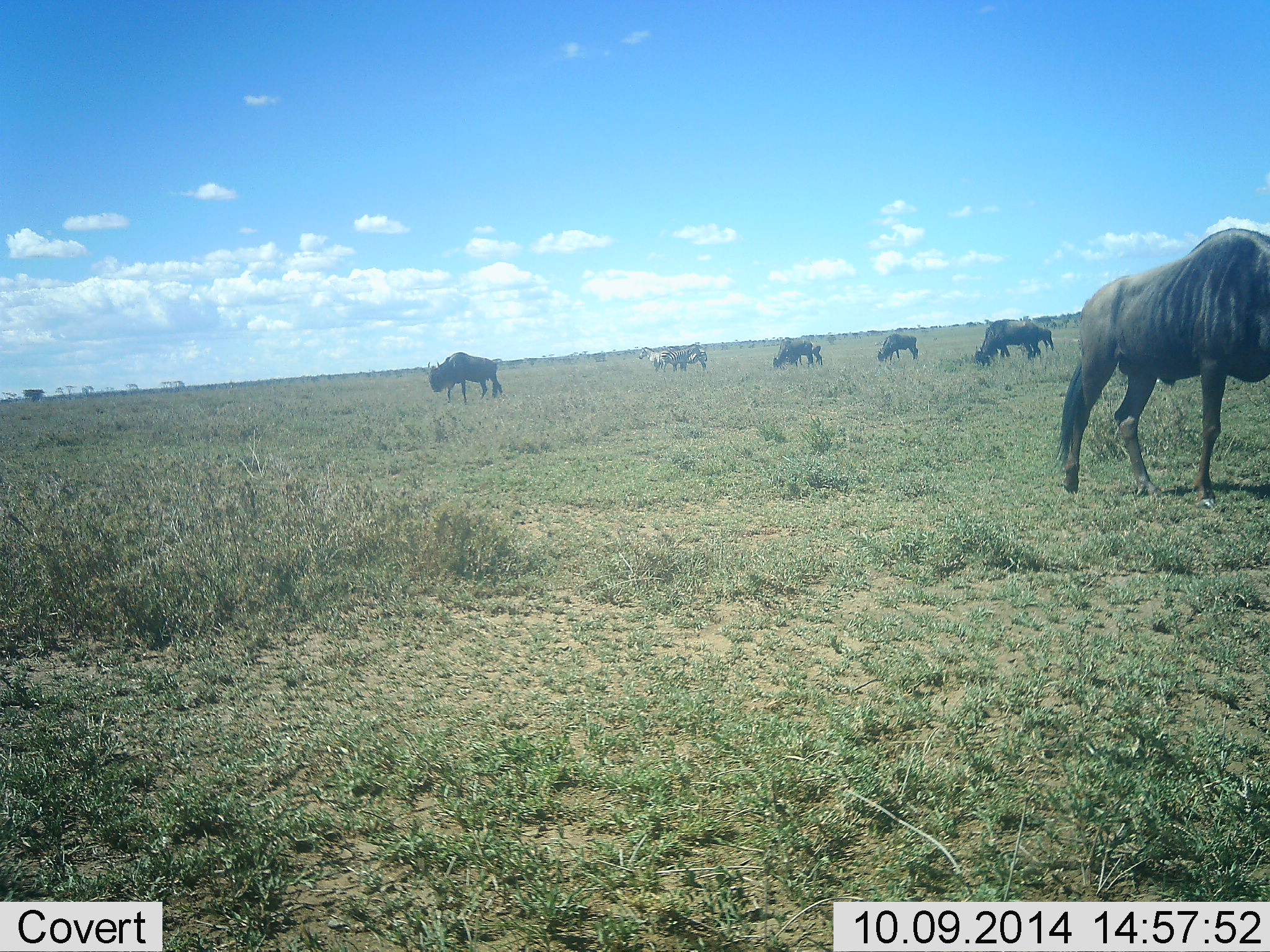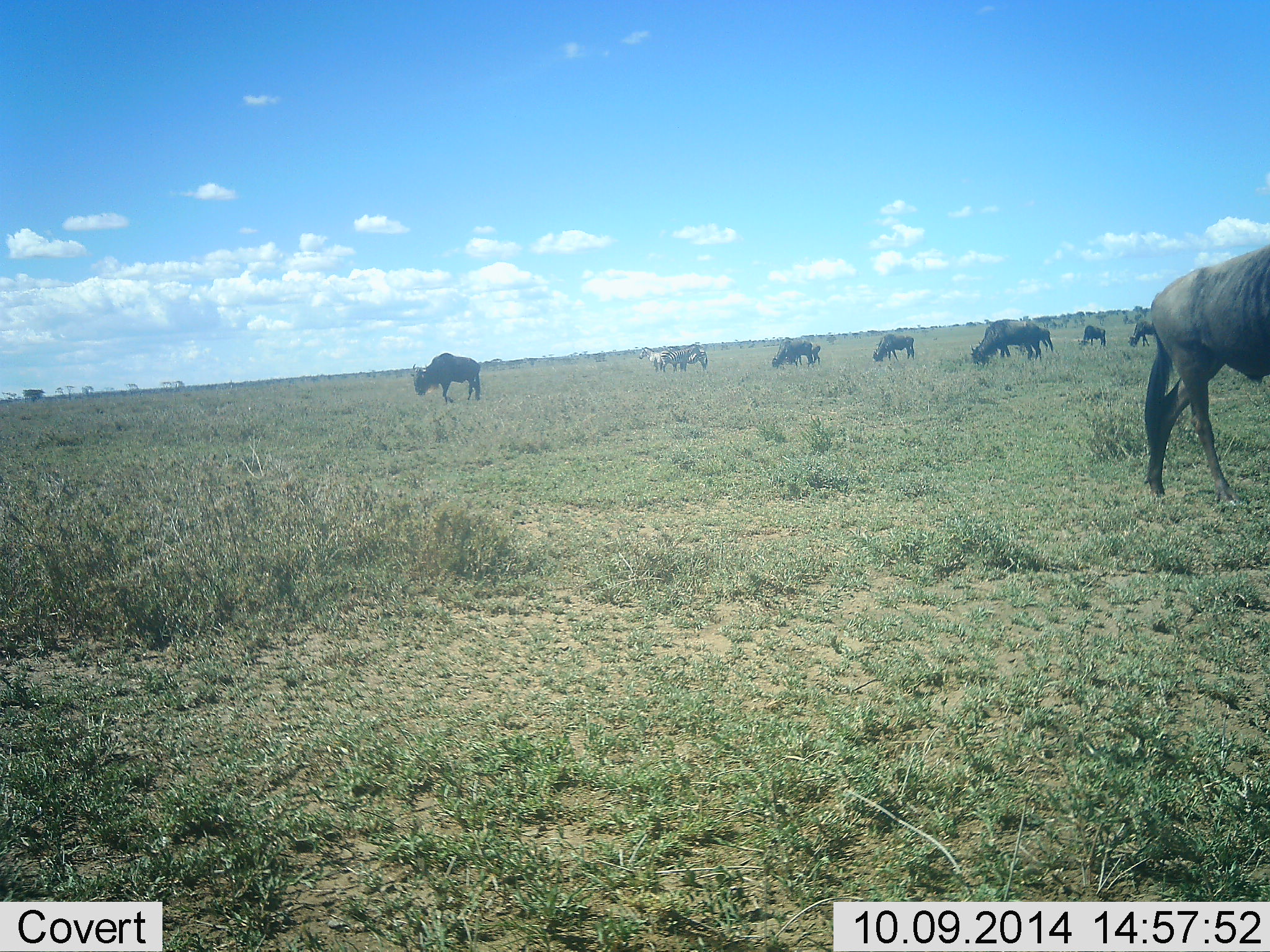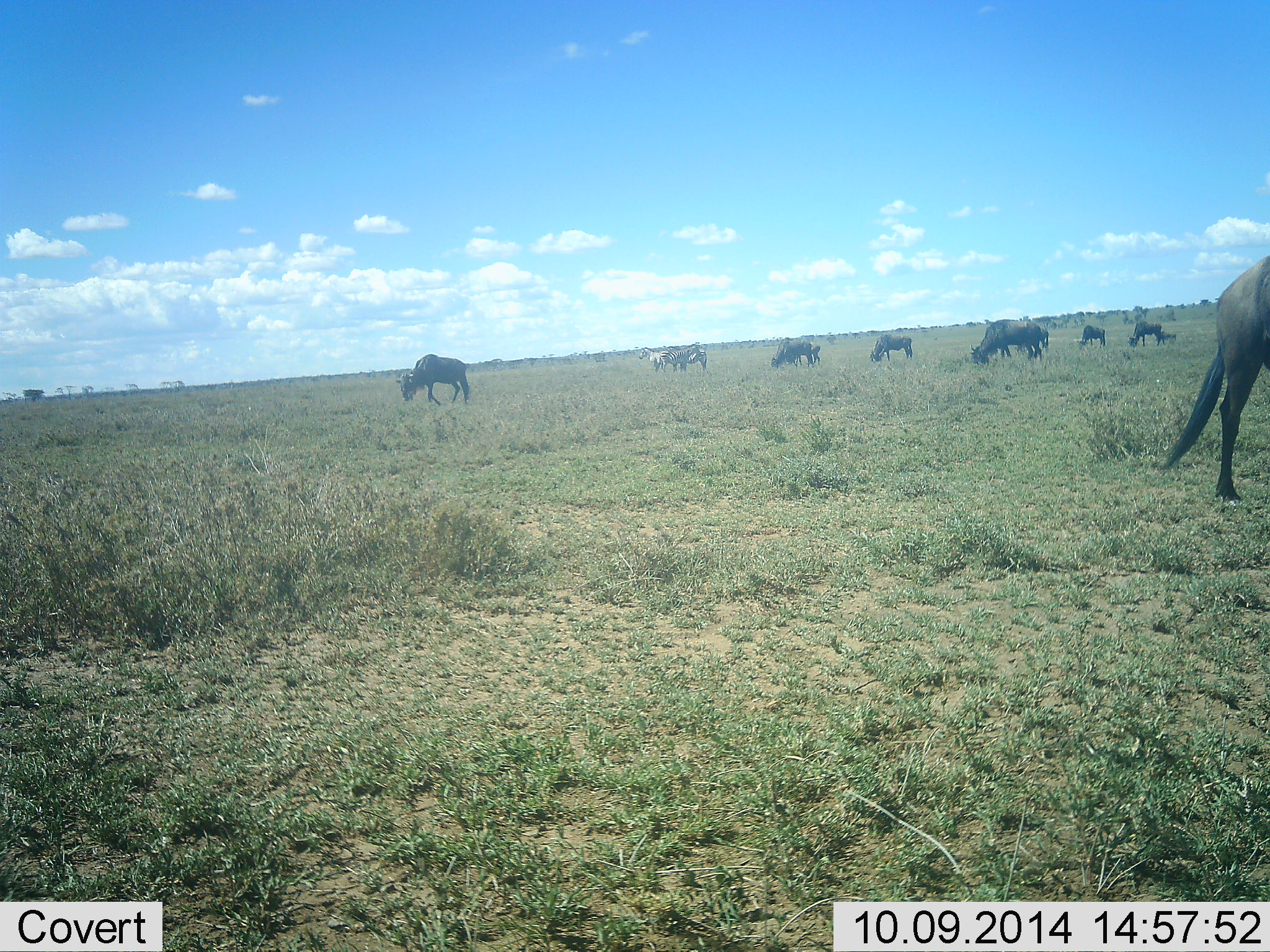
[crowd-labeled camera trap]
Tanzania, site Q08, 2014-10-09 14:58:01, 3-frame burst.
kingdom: Animalia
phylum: Chordata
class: Mammalia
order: Artiodactyla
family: Bovidae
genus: Connochaetes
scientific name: Connochaetes taurinus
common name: blue wildebeest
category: wildebeest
Wildebeest (blue wildebeest) (Connochaetes taurinus), count 11-50. Behavior (volunteer vote fractions): standing 46%, resting 8%, moving 85%, interacting 0%. Young present (vote fraction): 8%. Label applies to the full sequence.